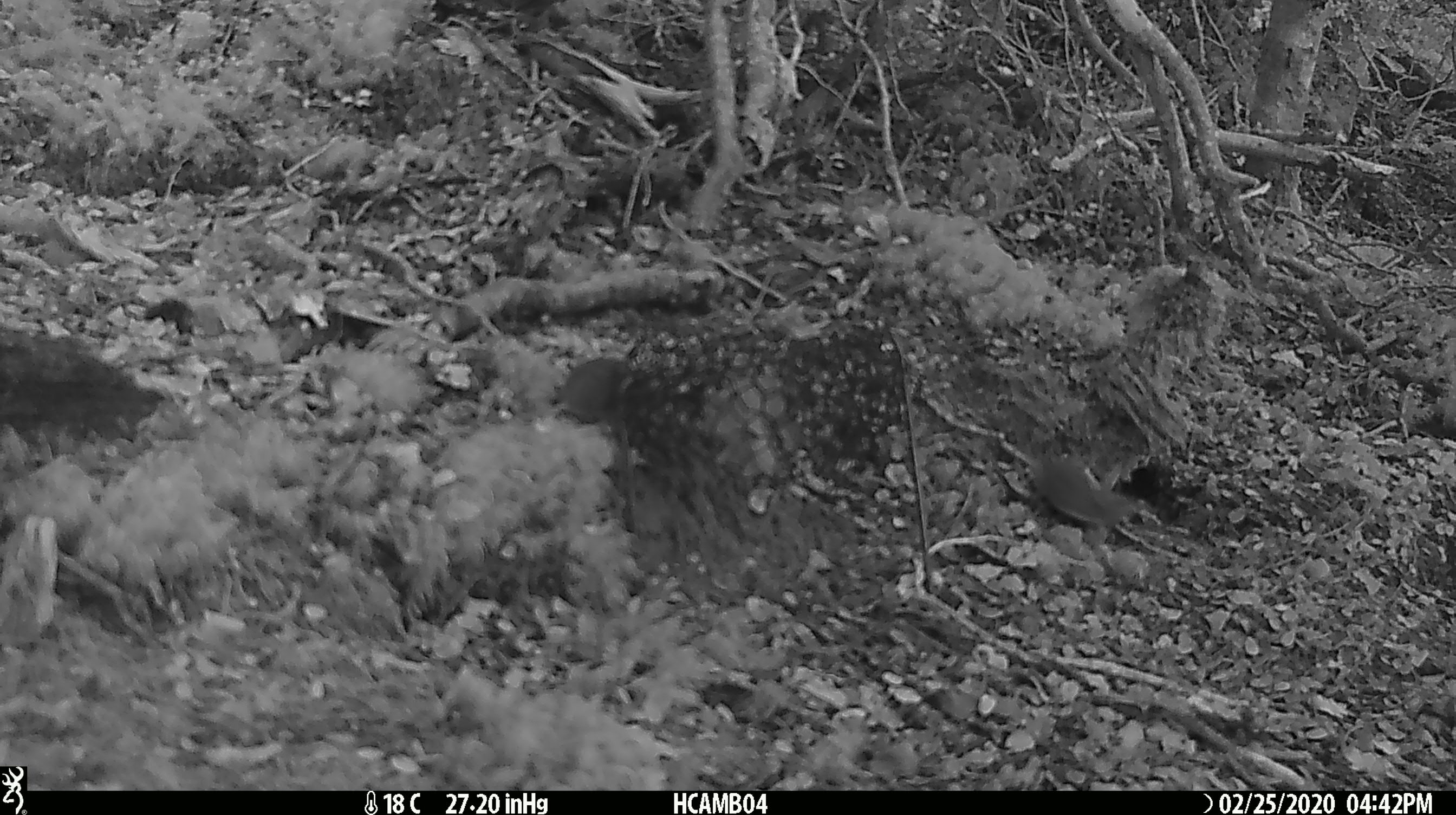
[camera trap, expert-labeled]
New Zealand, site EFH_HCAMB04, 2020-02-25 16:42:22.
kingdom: Animalia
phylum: Chordata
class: Mammalia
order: Rodentia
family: Muridae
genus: Mus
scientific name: Mus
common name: mouse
Mouse (Mus).